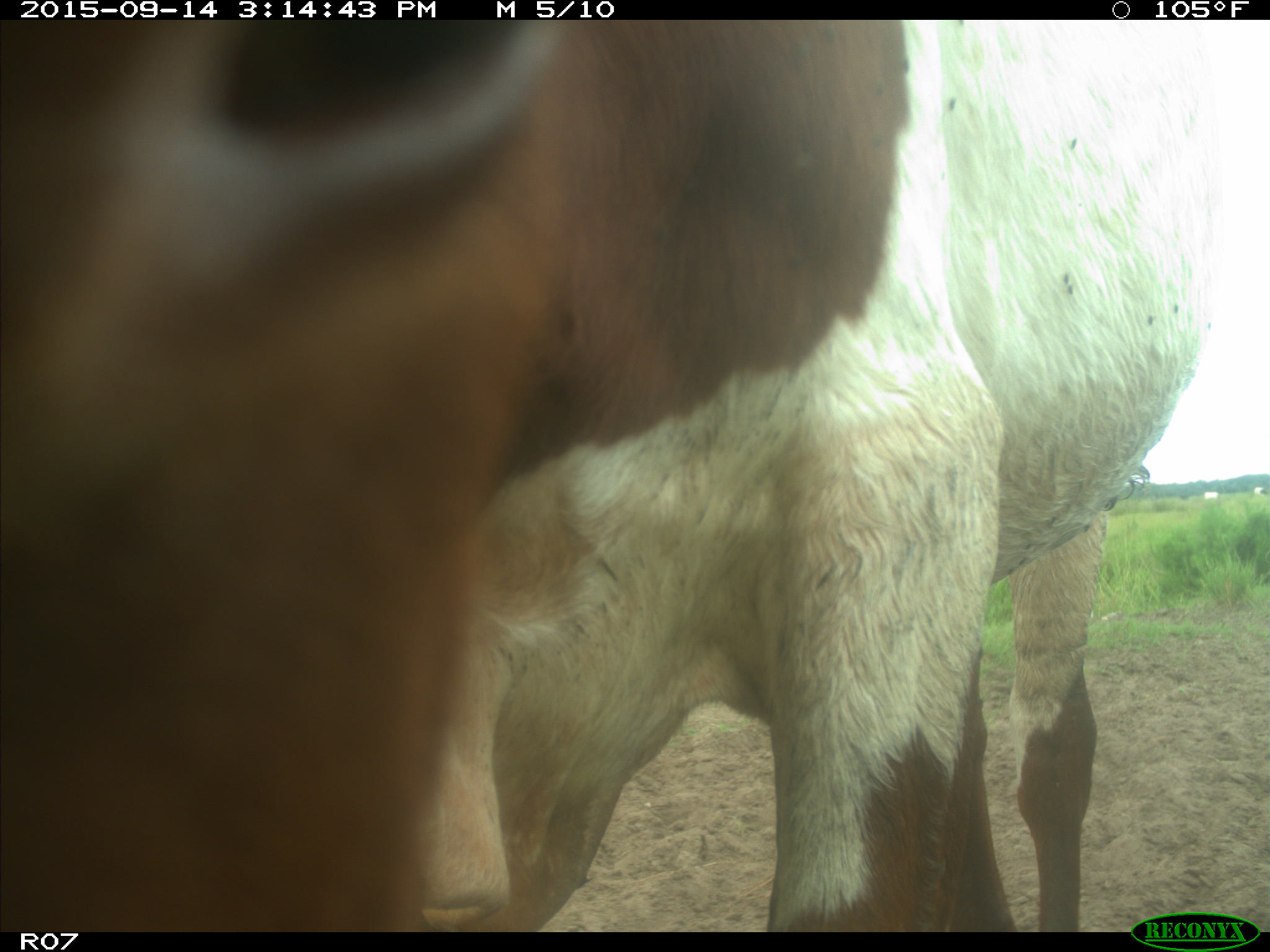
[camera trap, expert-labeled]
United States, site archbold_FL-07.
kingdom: Animalia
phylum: Chordata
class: Mammalia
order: Artiodactyla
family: Bovidae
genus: Bos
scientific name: Bos taurus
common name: domestic cow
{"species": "Bos taurus (domestic cow)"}